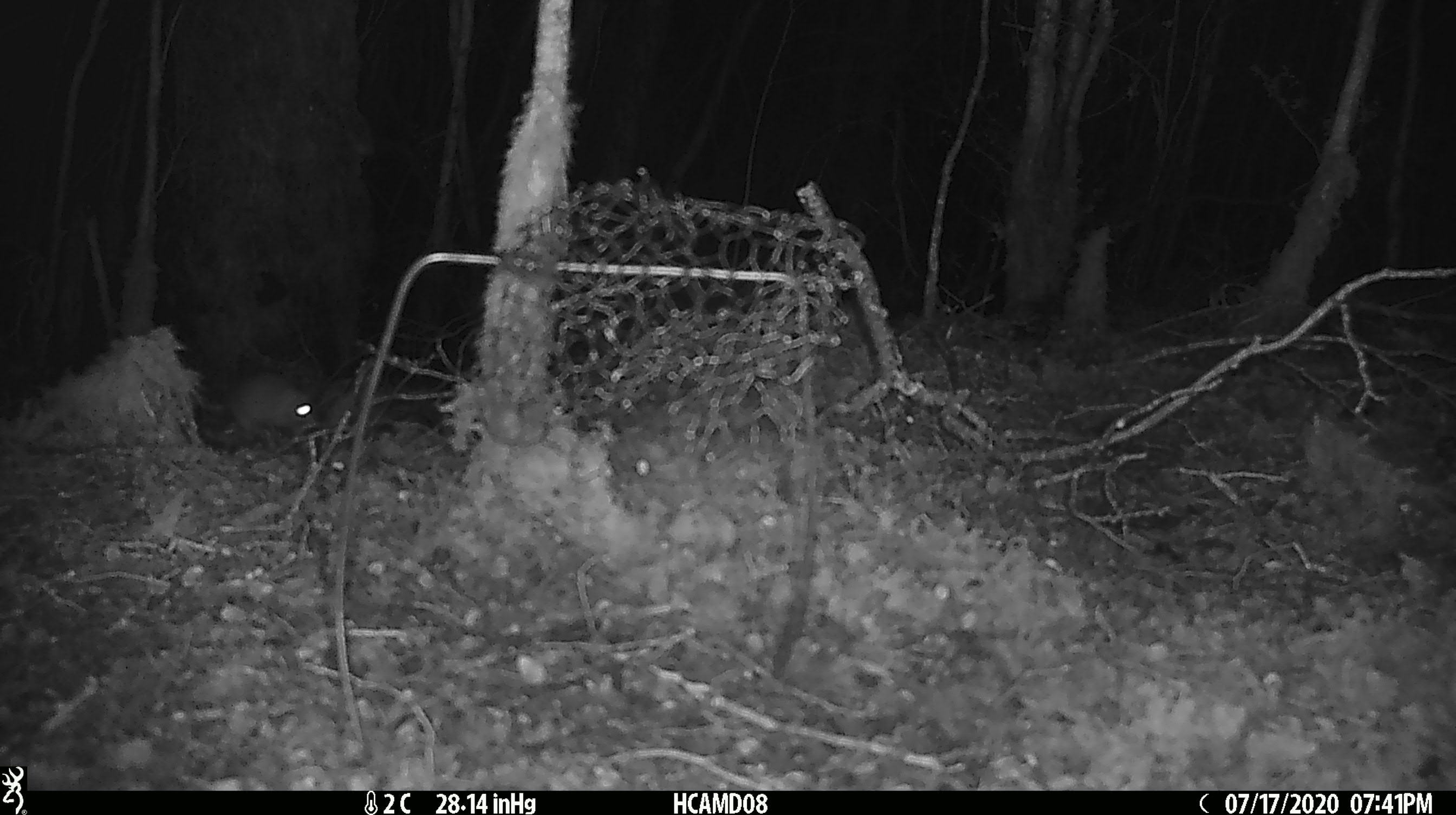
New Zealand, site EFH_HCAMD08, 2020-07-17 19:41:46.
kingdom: Animalia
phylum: Chordata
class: Mammalia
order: Rodentia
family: Muridae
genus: Rattus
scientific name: Rattus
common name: rat